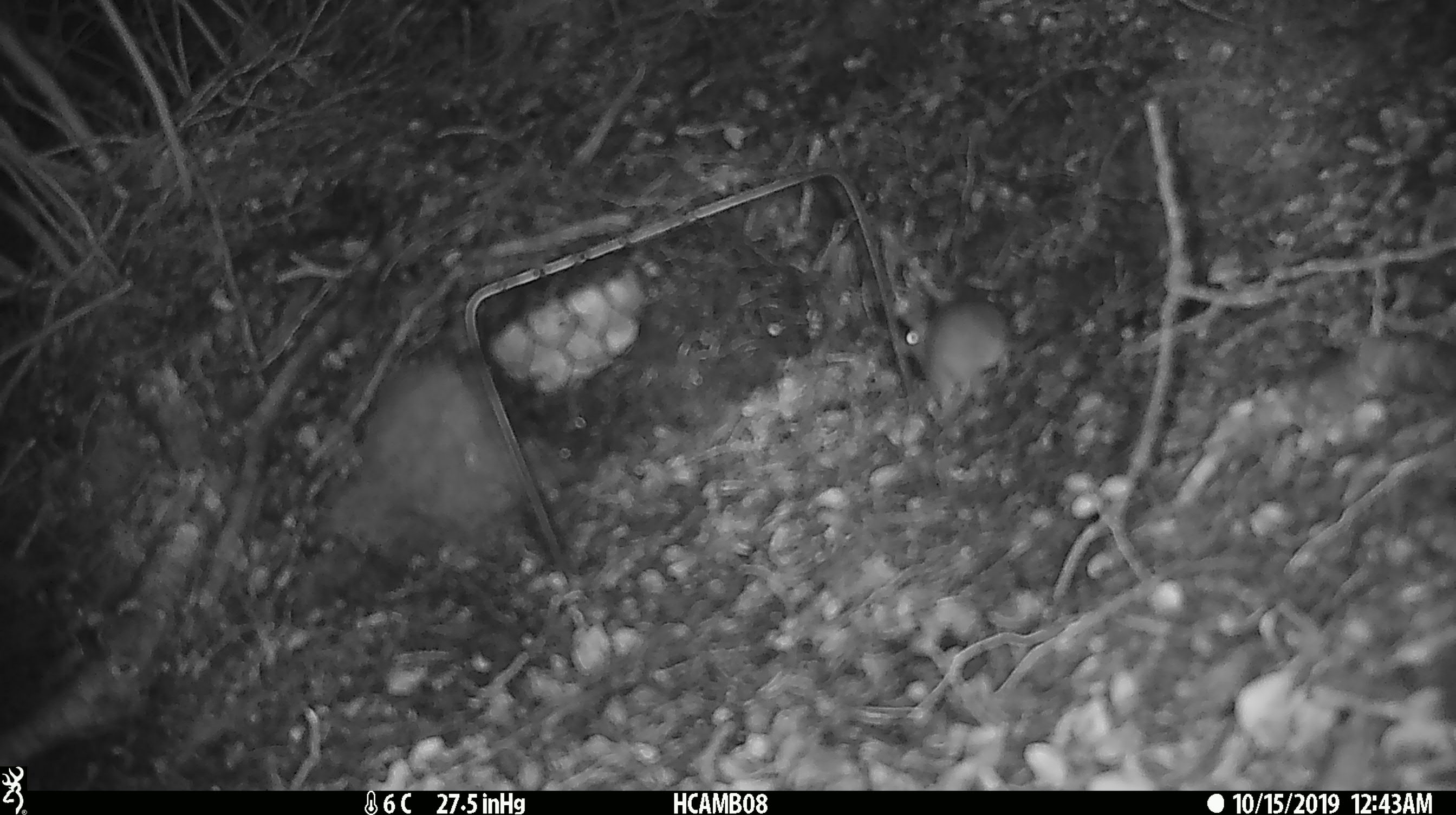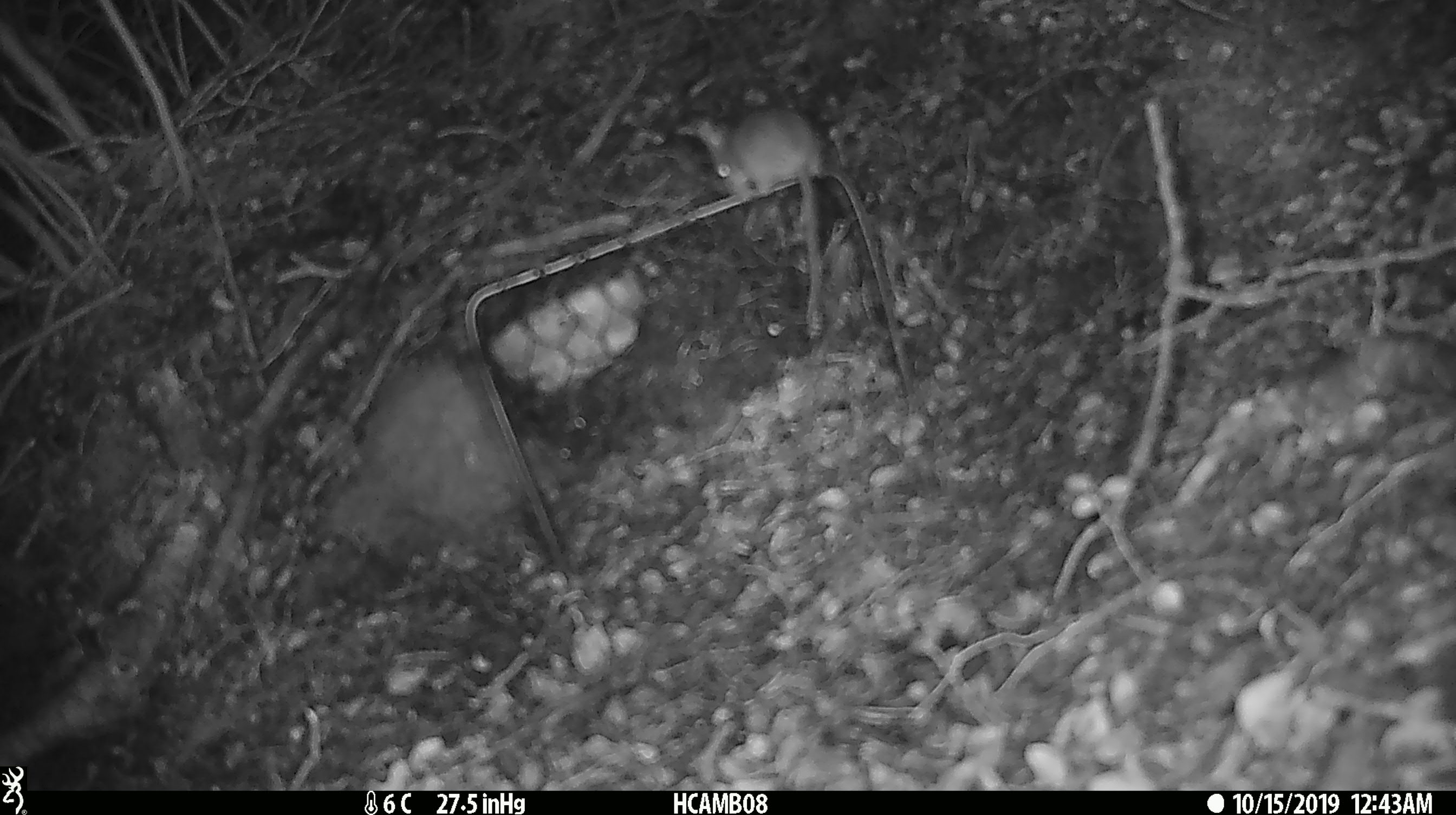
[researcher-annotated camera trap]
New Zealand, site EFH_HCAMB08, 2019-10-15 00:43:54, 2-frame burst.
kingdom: Animalia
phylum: Chordata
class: Mammalia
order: Rodentia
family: Muridae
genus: Mus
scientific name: Mus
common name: mouse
Mouse (Mus).